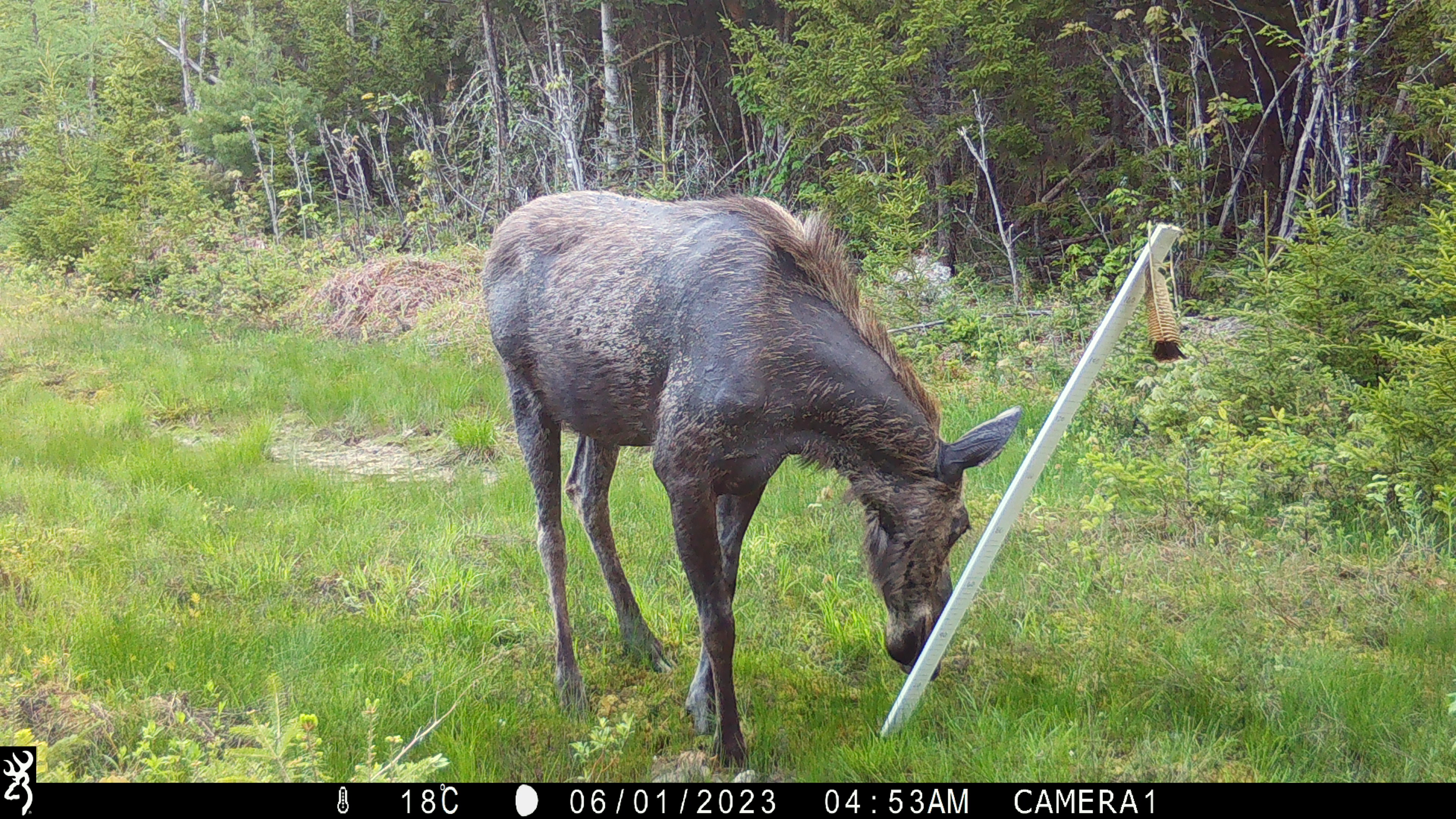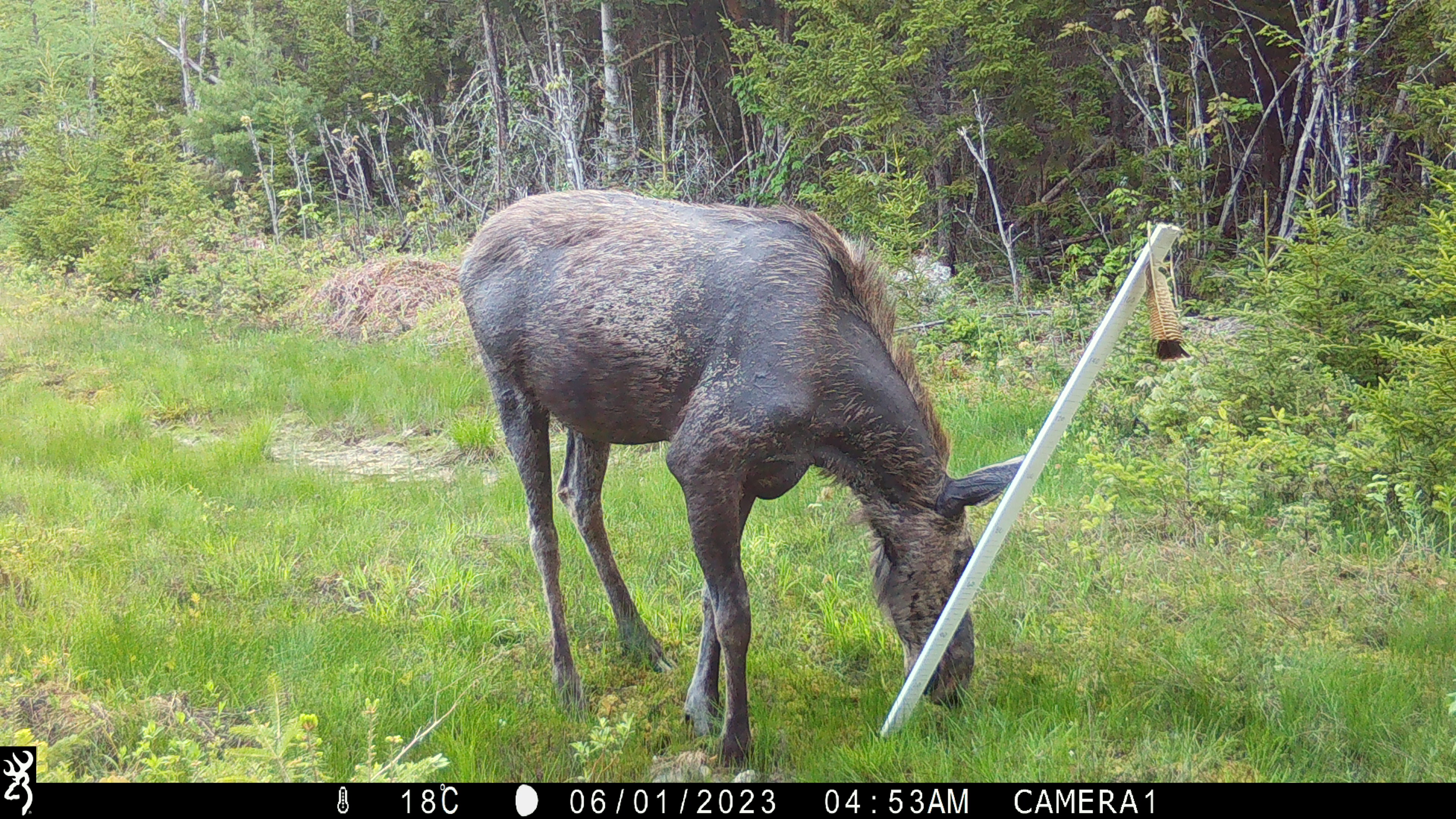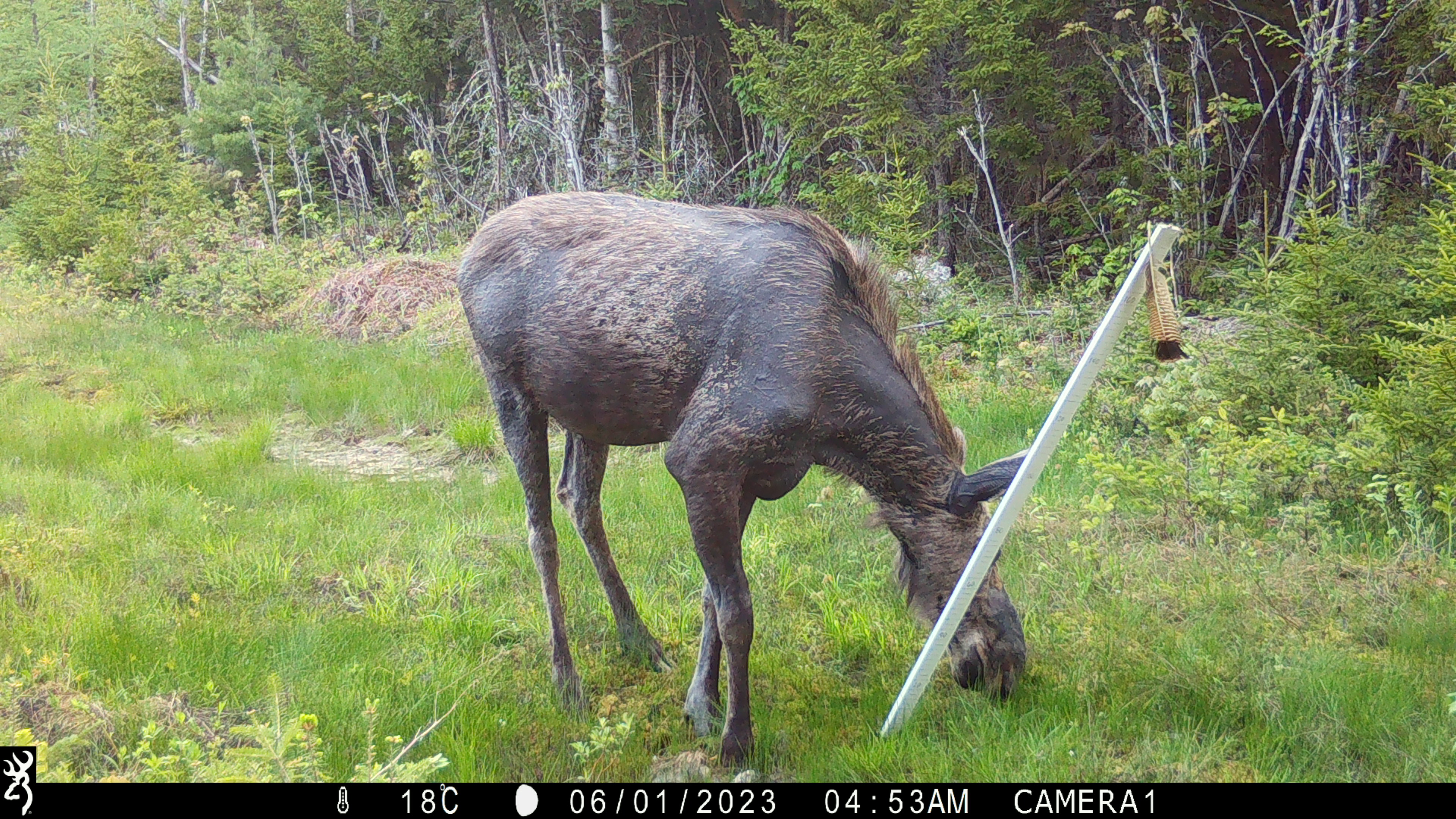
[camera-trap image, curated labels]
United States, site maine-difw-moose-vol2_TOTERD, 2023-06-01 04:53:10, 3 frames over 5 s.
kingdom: Animalia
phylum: Chordata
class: Mammalia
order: Artiodactyla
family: Cervidae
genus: Alces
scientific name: Alces alces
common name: moose